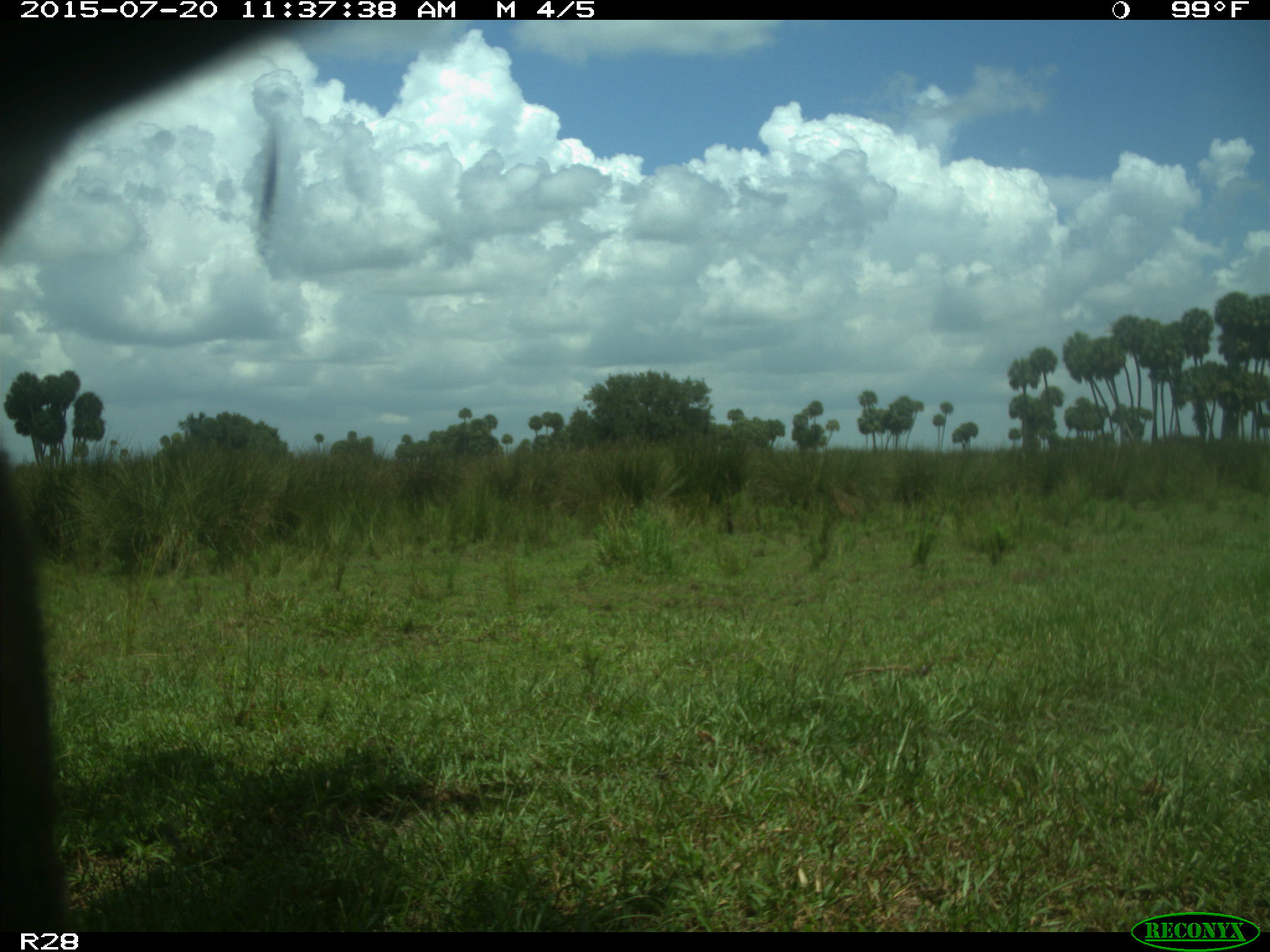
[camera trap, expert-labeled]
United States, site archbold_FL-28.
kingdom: Animalia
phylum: Chordata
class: Mammalia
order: Artiodactyla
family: Bovidae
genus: Bos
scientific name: Bos taurus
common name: domestic cow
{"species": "Bos taurus (domestic cow)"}